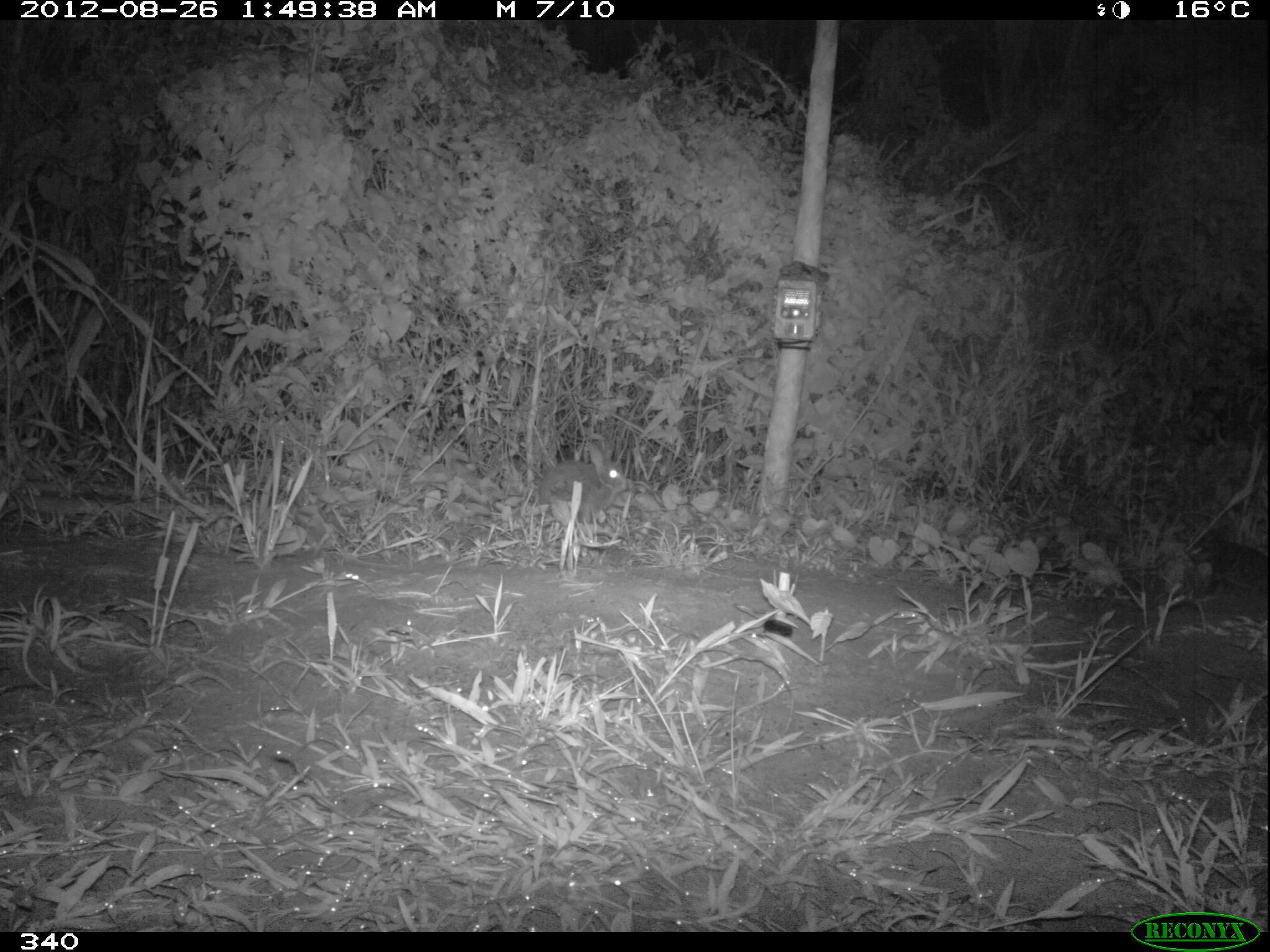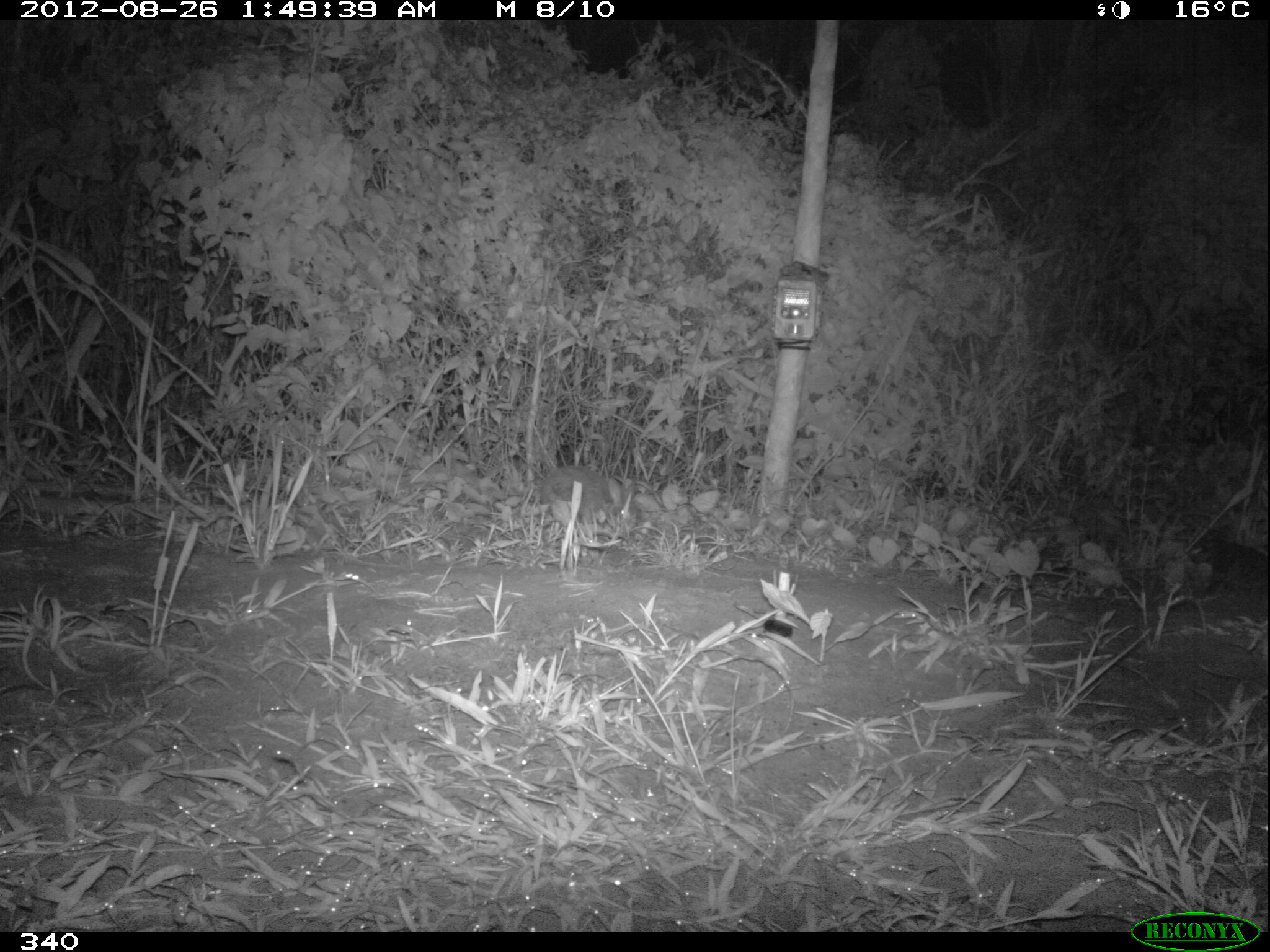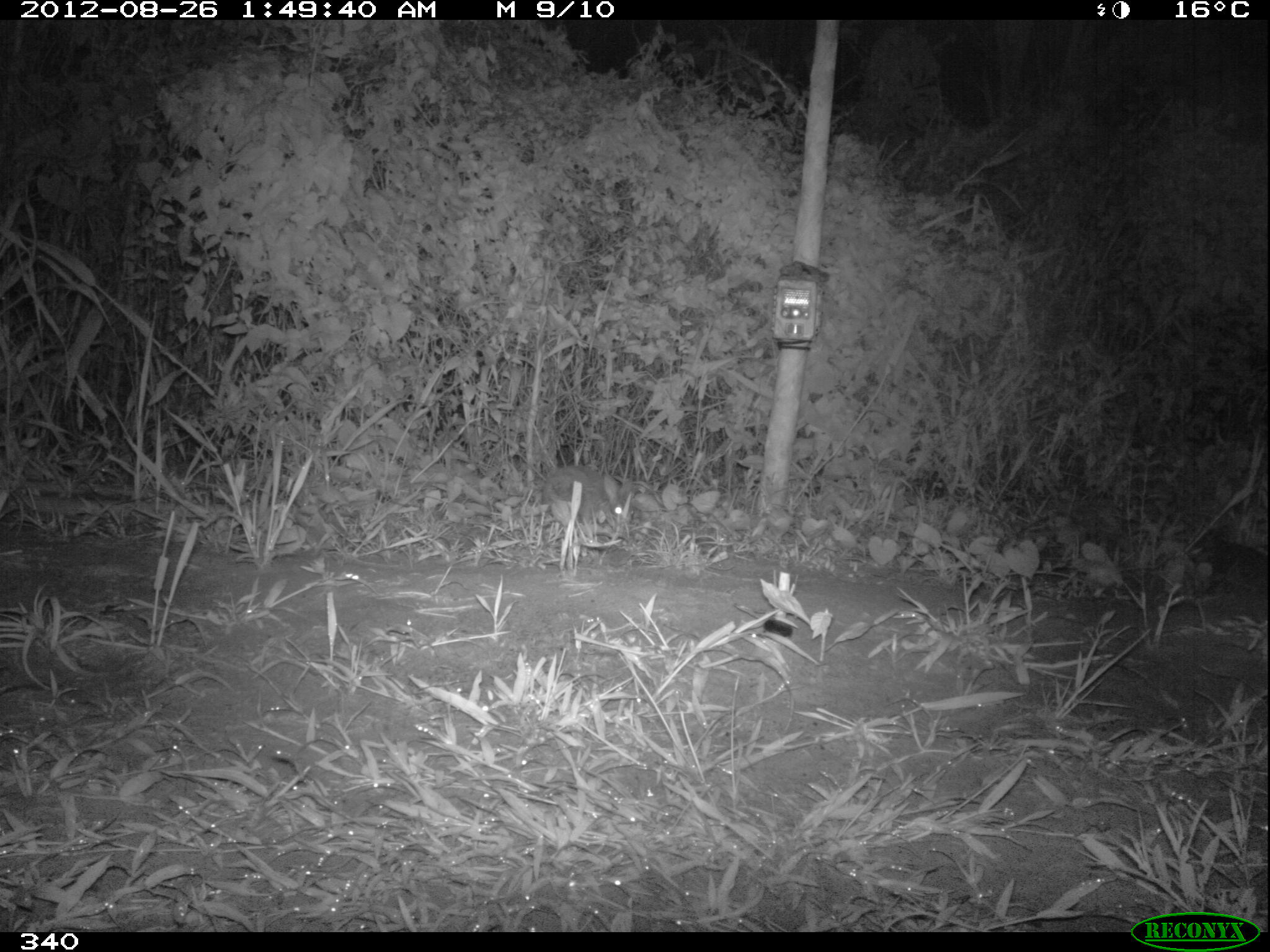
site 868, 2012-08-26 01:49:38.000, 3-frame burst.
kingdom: Animalia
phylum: Chordata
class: Mammalia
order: Lagomorpha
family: Leporidae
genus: Sylvilagus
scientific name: Sylvilagus brasiliensis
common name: tapeti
Sylvilagus brasiliensis (tapeti).